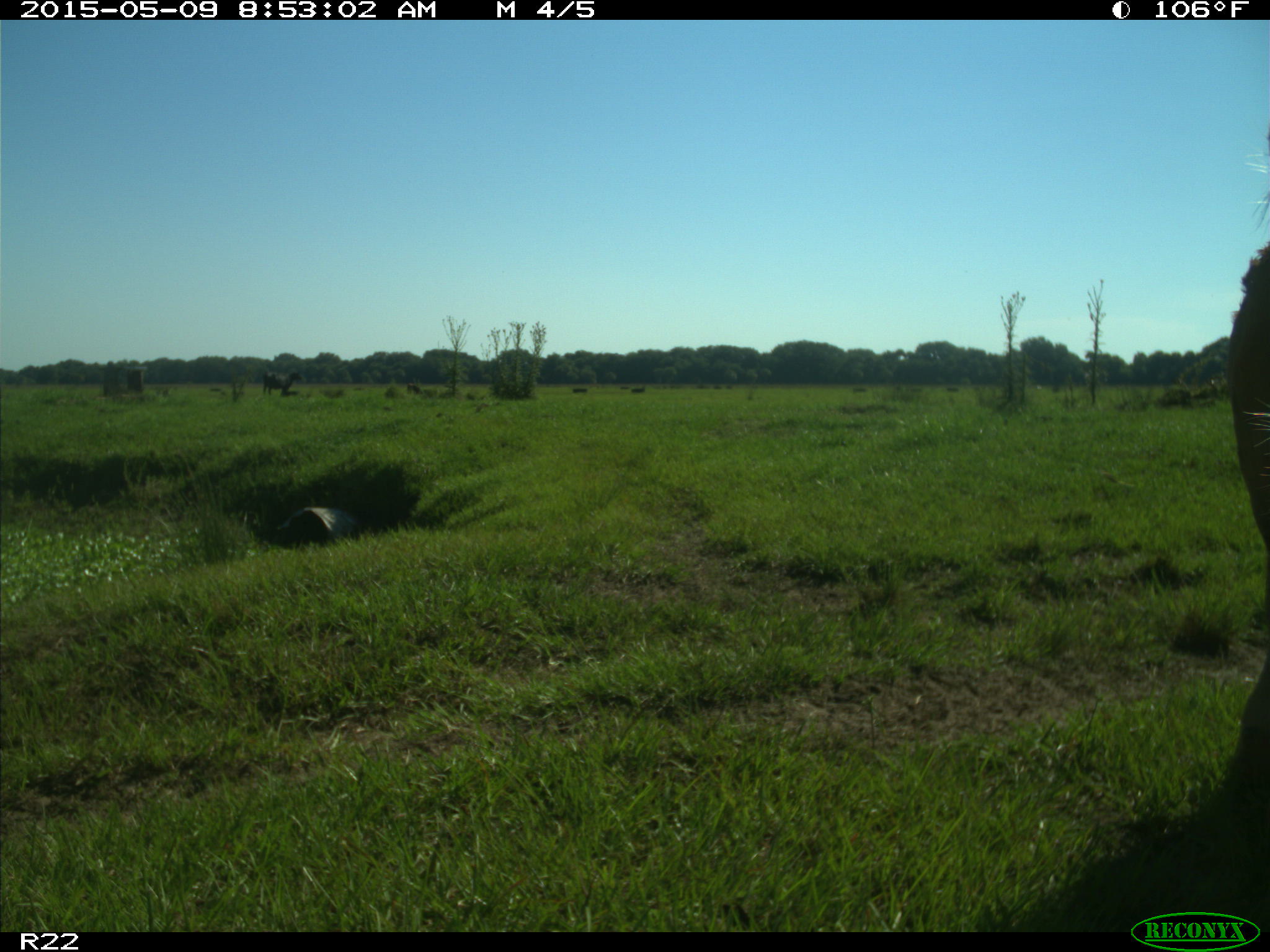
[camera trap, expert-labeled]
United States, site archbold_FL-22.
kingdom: Animalia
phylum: Chordata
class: Mammalia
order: Artiodactyla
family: Bovidae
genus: Bos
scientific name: Bos taurus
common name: domestic cow